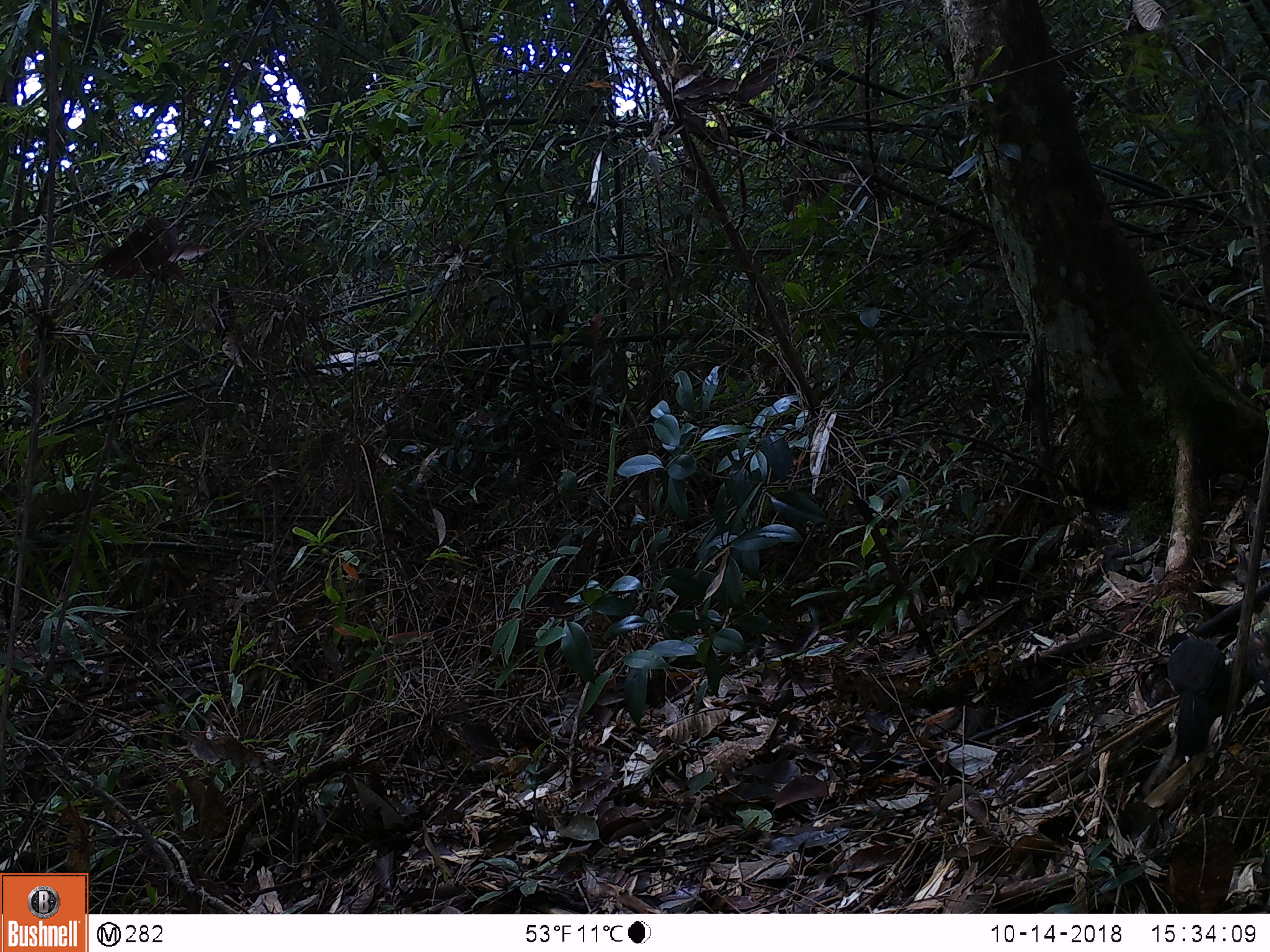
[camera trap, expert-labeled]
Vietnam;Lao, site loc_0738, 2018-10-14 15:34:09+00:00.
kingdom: Animalia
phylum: Chordata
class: Aves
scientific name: Aves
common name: bird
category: unidentified bird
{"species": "unidentified bird (bird) (Aves)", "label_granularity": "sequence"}